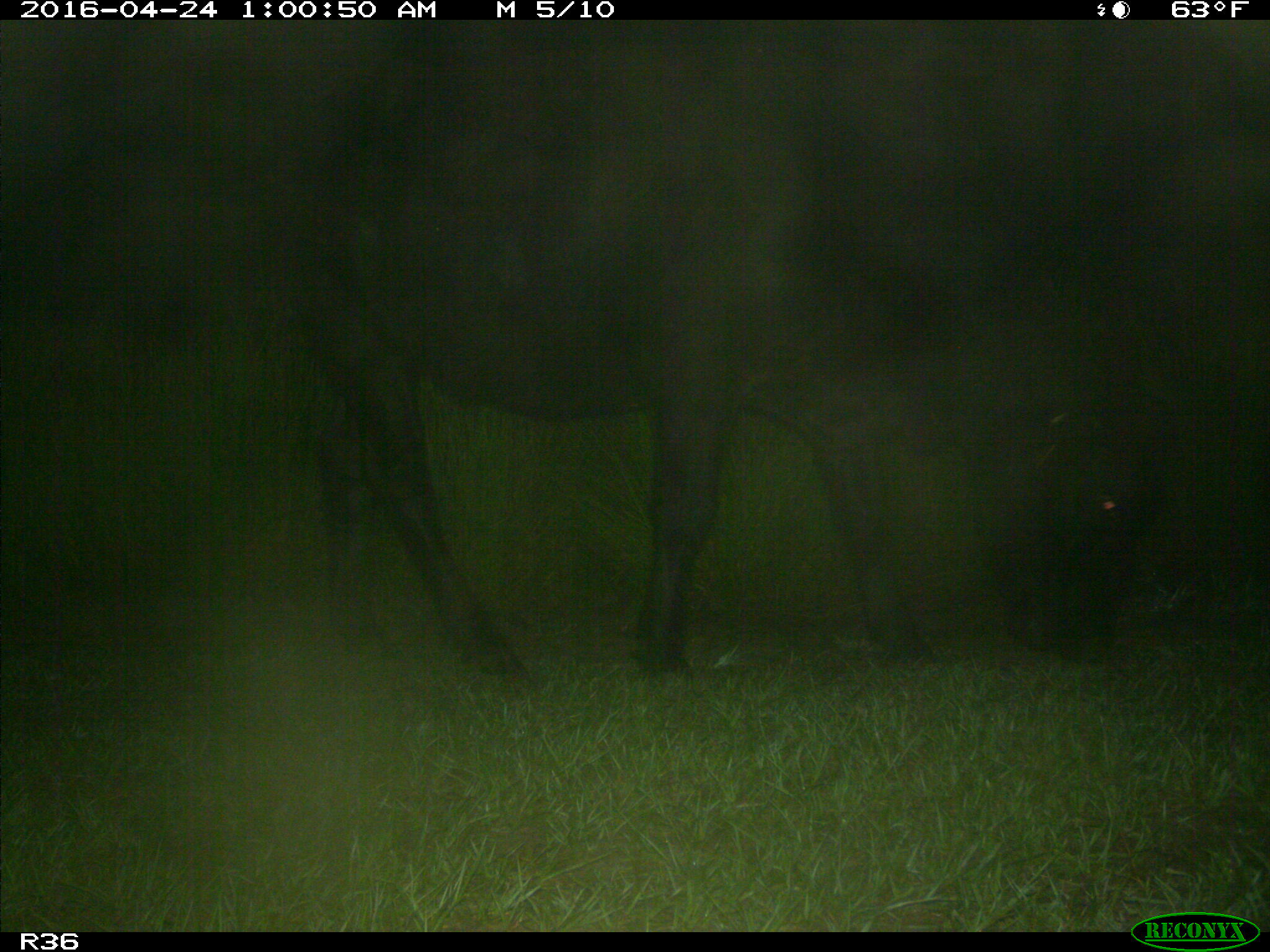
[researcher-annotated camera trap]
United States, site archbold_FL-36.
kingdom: Animalia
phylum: Chordata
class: Mammalia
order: Artiodactyla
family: Bovidae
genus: Bos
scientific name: Bos taurus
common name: domestic cow